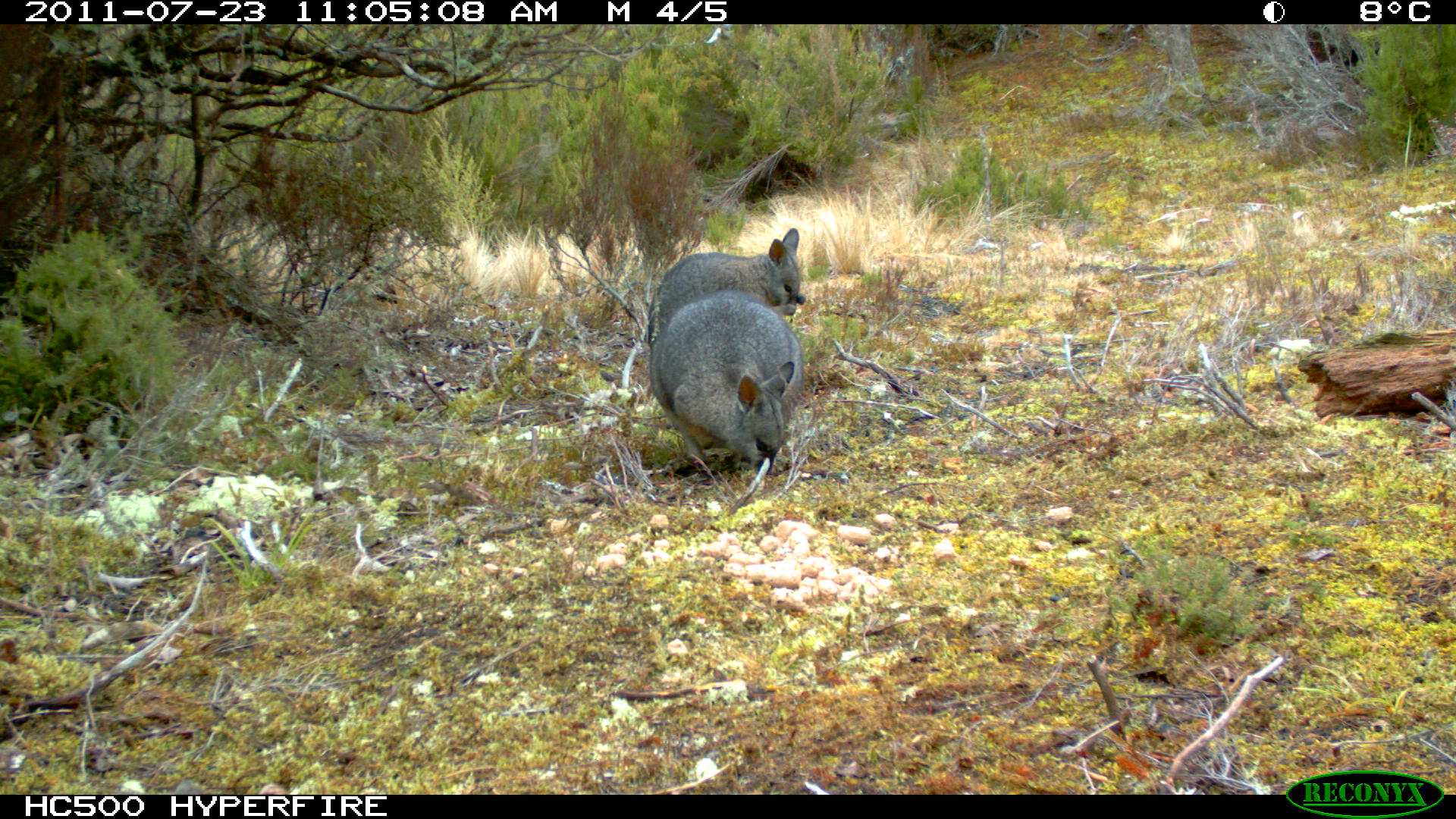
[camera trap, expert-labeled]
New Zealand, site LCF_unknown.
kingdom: Animalia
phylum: Chordata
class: Mammalia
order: Diprotodontia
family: Macropodidae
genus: Notamacropus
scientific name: Notamacropus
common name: wallaby